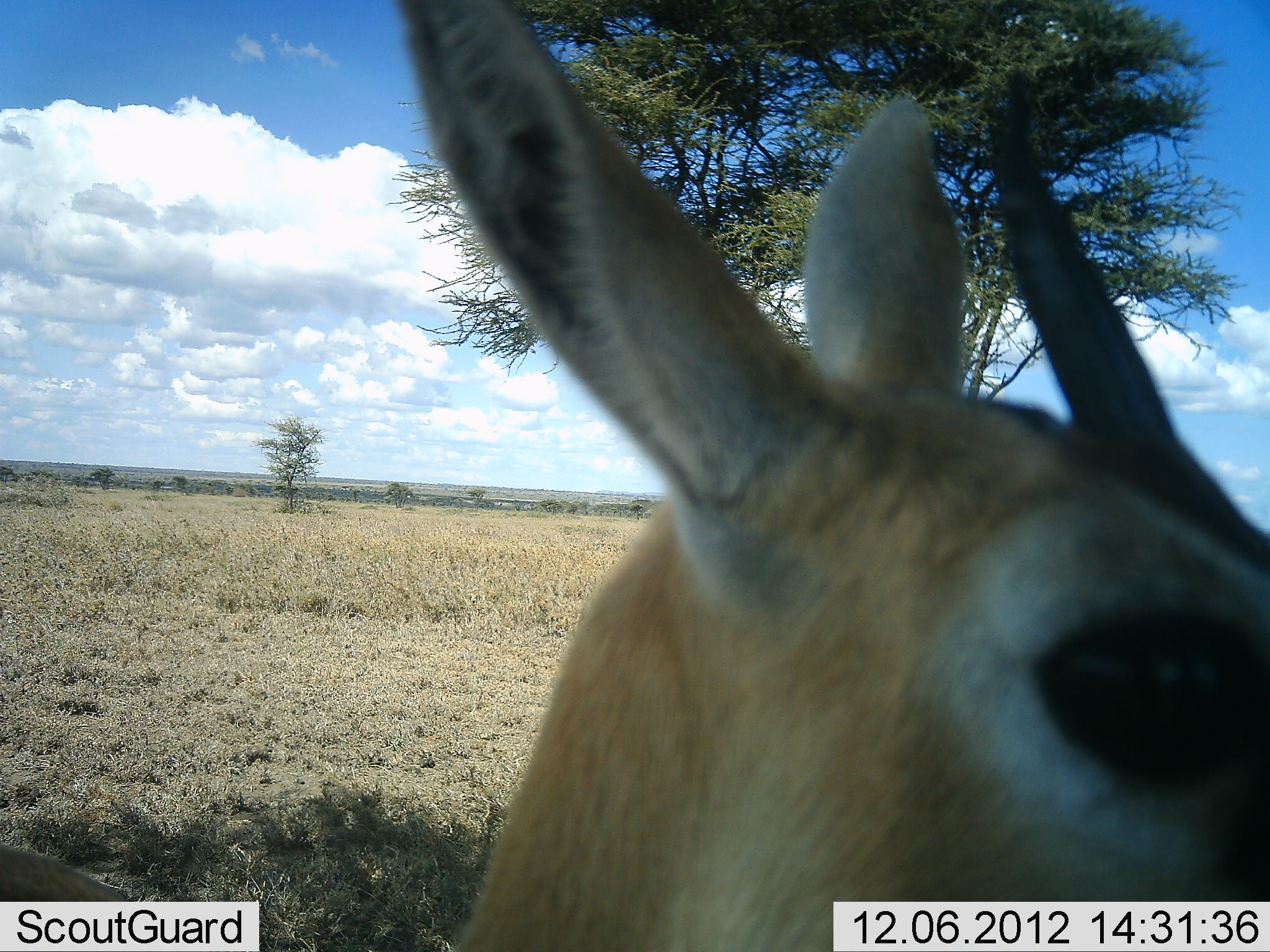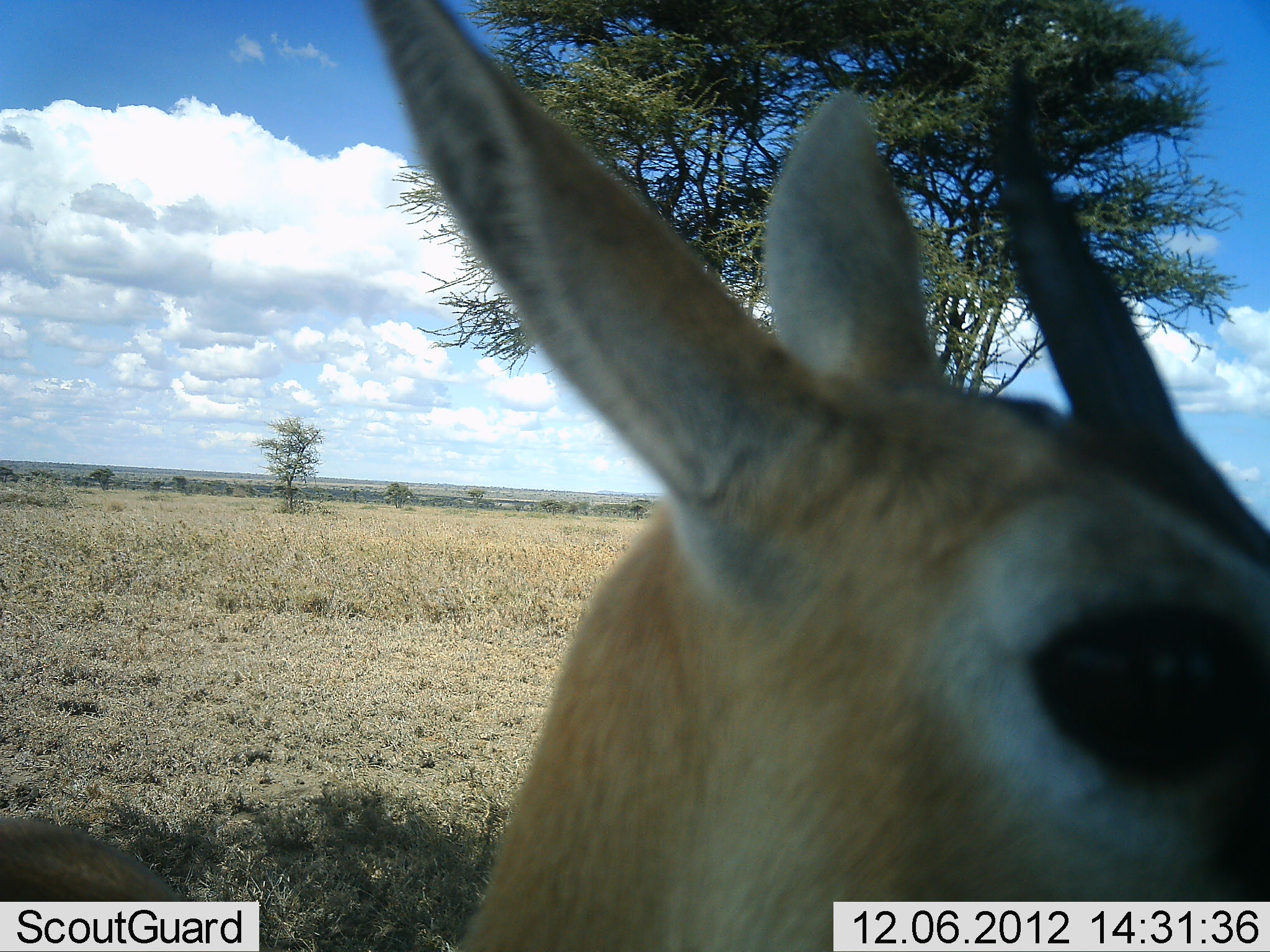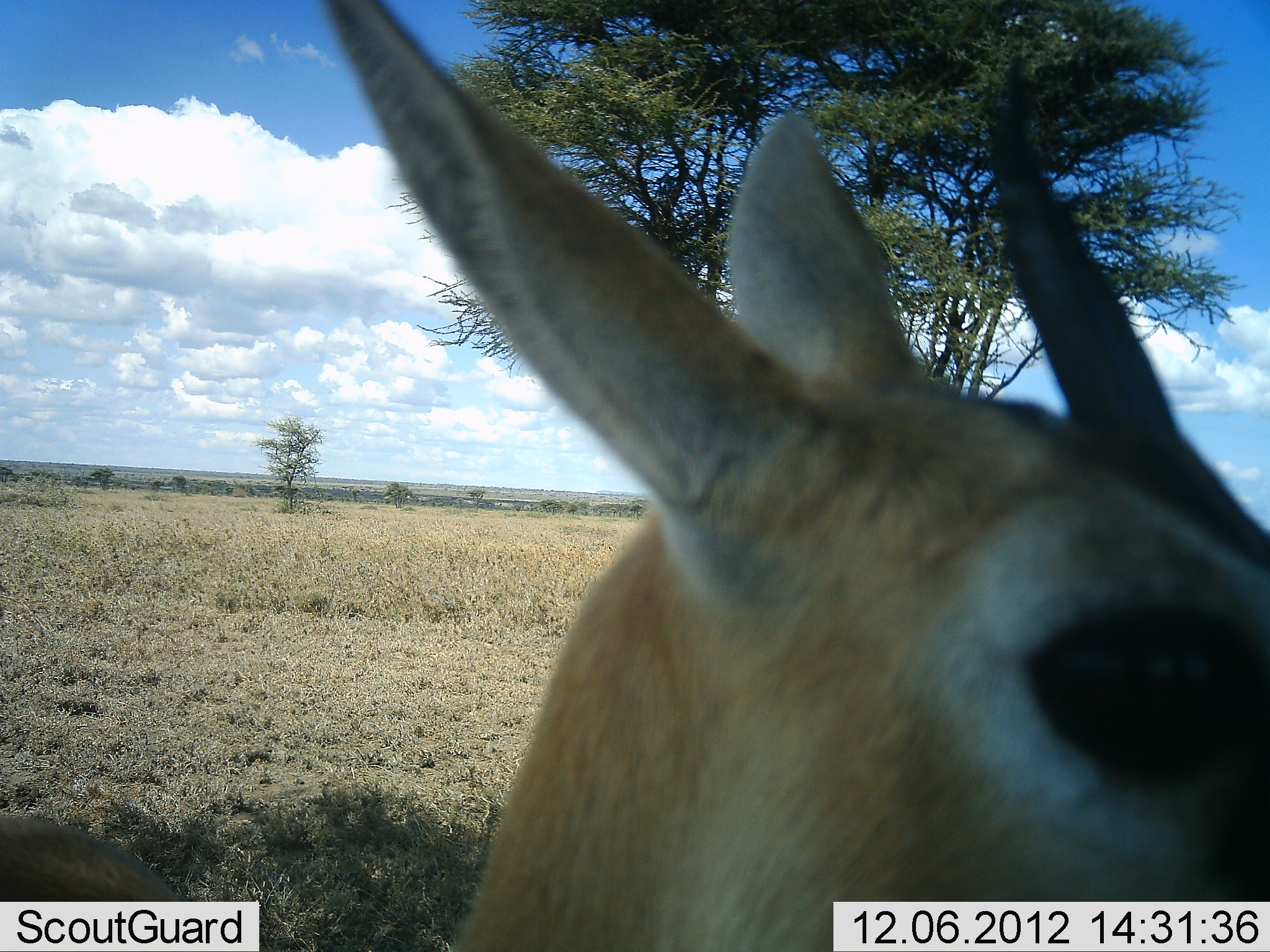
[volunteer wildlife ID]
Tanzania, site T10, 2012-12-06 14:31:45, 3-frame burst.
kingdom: Animalia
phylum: Chordata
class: Mammalia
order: Artiodactyla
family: Bovidae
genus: Eudorcas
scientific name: Eudorcas thomsonii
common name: thomson's gazelle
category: gazellethomsons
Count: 1.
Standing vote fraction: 100%.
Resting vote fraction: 0%.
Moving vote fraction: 0%.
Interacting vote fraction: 0%.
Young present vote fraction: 0%.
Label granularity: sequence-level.